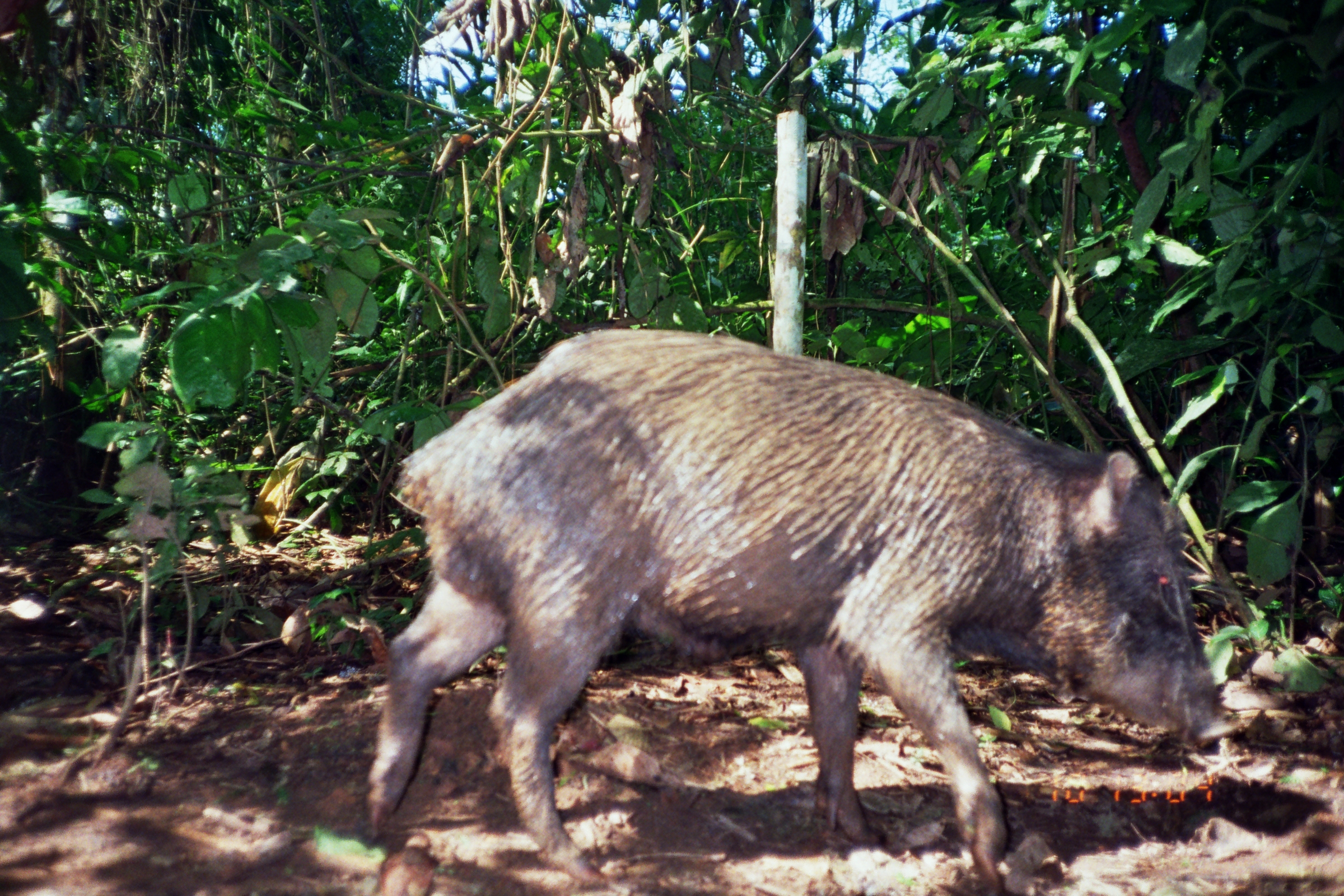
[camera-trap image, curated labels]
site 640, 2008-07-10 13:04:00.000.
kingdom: Animalia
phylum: Chordata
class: Mammalia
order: Artiodactyla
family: Tayassuidae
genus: Tayassu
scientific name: Tayassu pecari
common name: white-lipped peccary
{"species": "Tayassu pecari (white-lipped peccary)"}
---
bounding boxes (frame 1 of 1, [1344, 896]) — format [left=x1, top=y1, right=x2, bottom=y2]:
tayassu pecari: [left=361, top=326, right=1238, bottom=891]